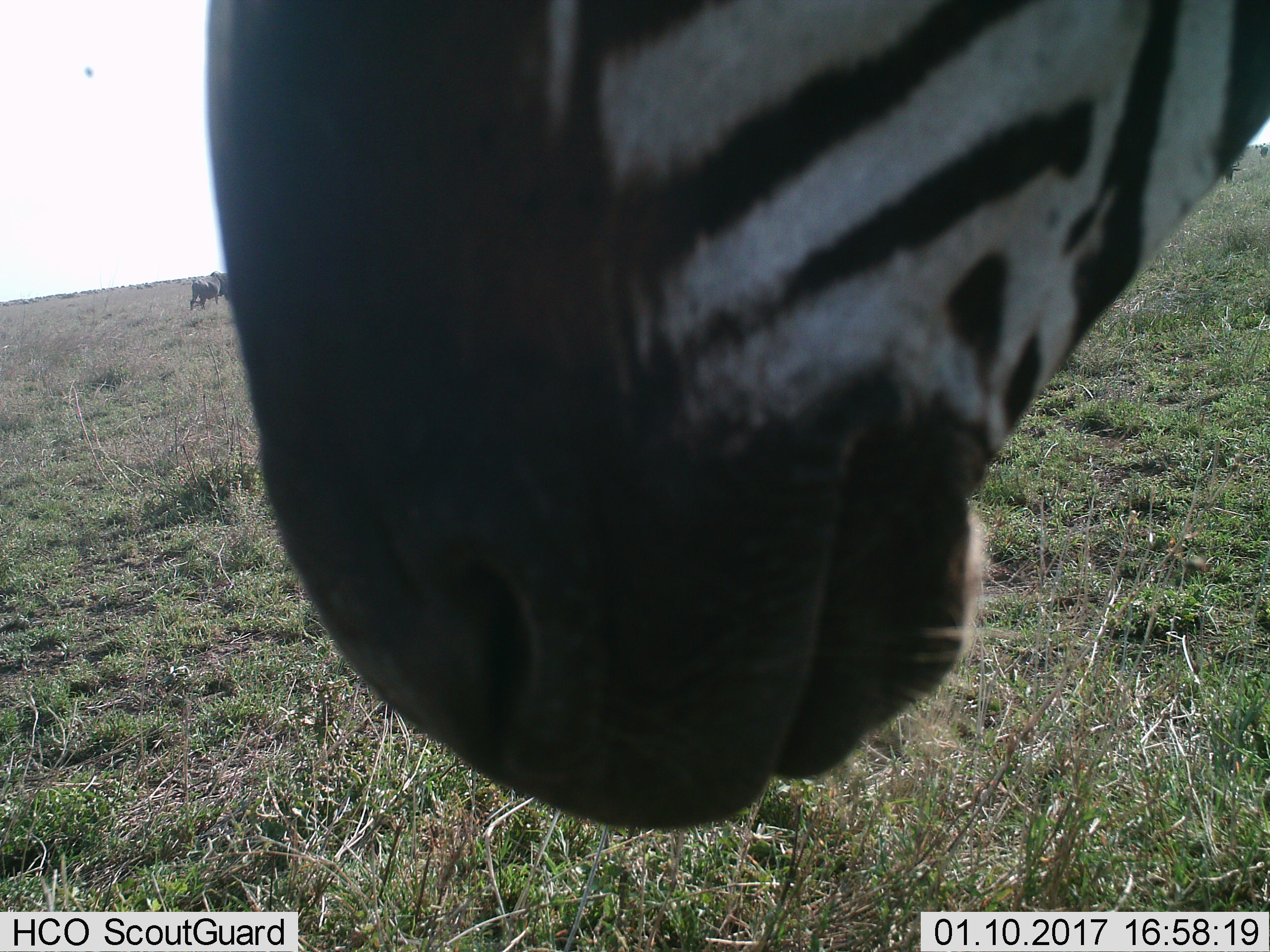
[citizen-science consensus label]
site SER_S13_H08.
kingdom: Animalia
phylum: Chordata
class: Mammalia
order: Perissodactyla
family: Equidae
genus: Equus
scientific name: Equus quagga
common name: plains zebra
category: zebraplains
Zebraplains (plains zebra) (Equus quagga), count 1. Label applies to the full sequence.